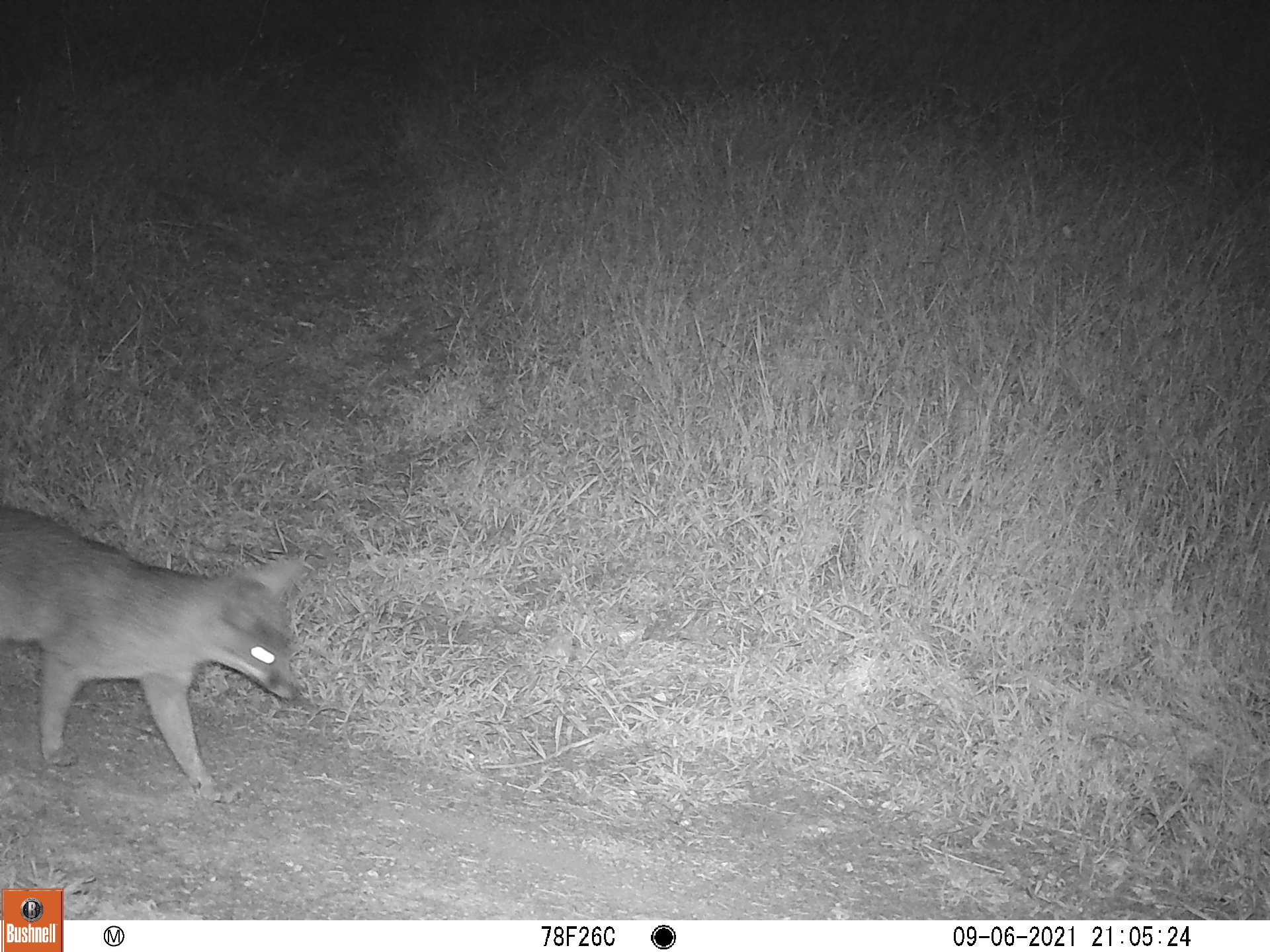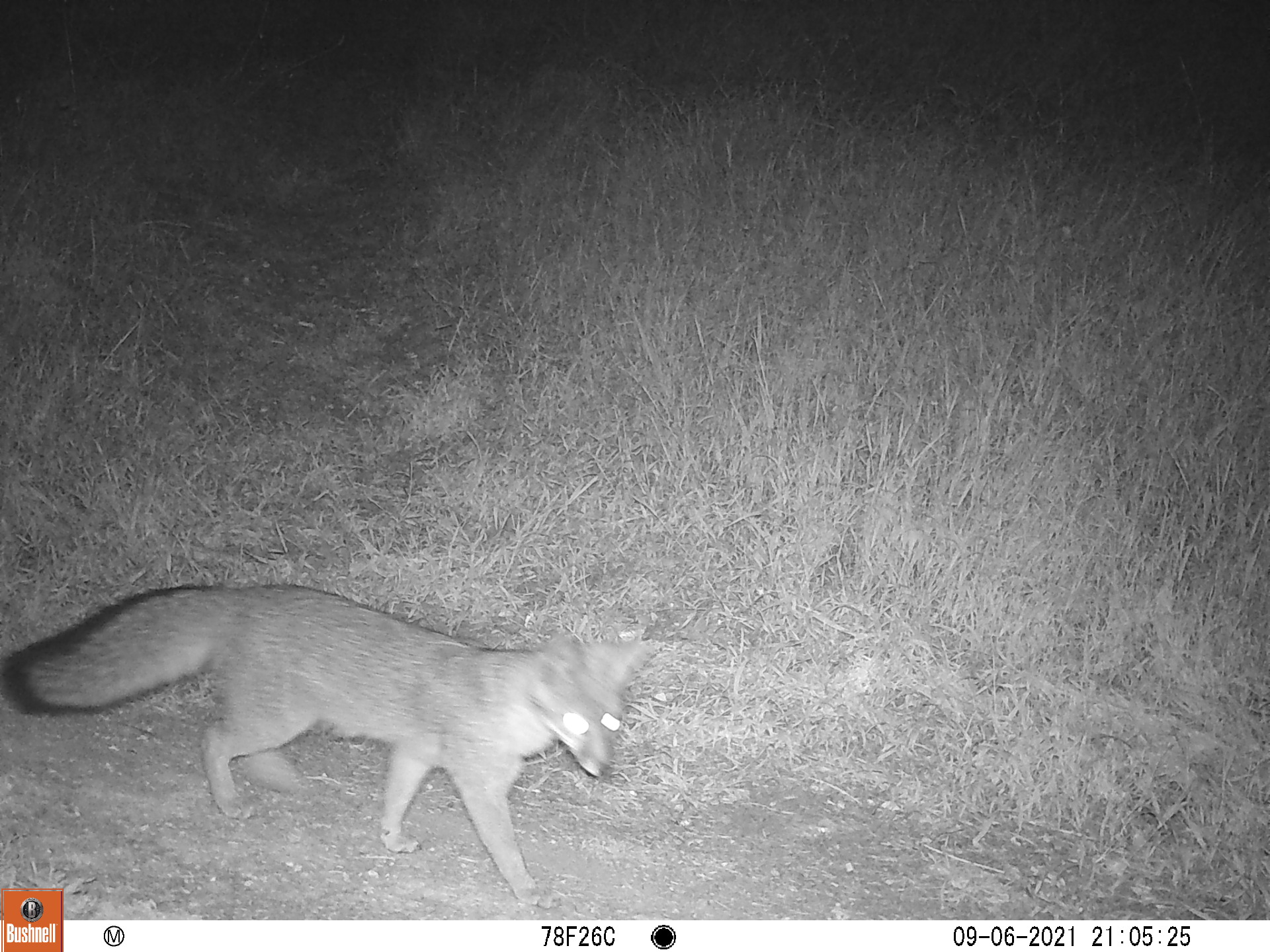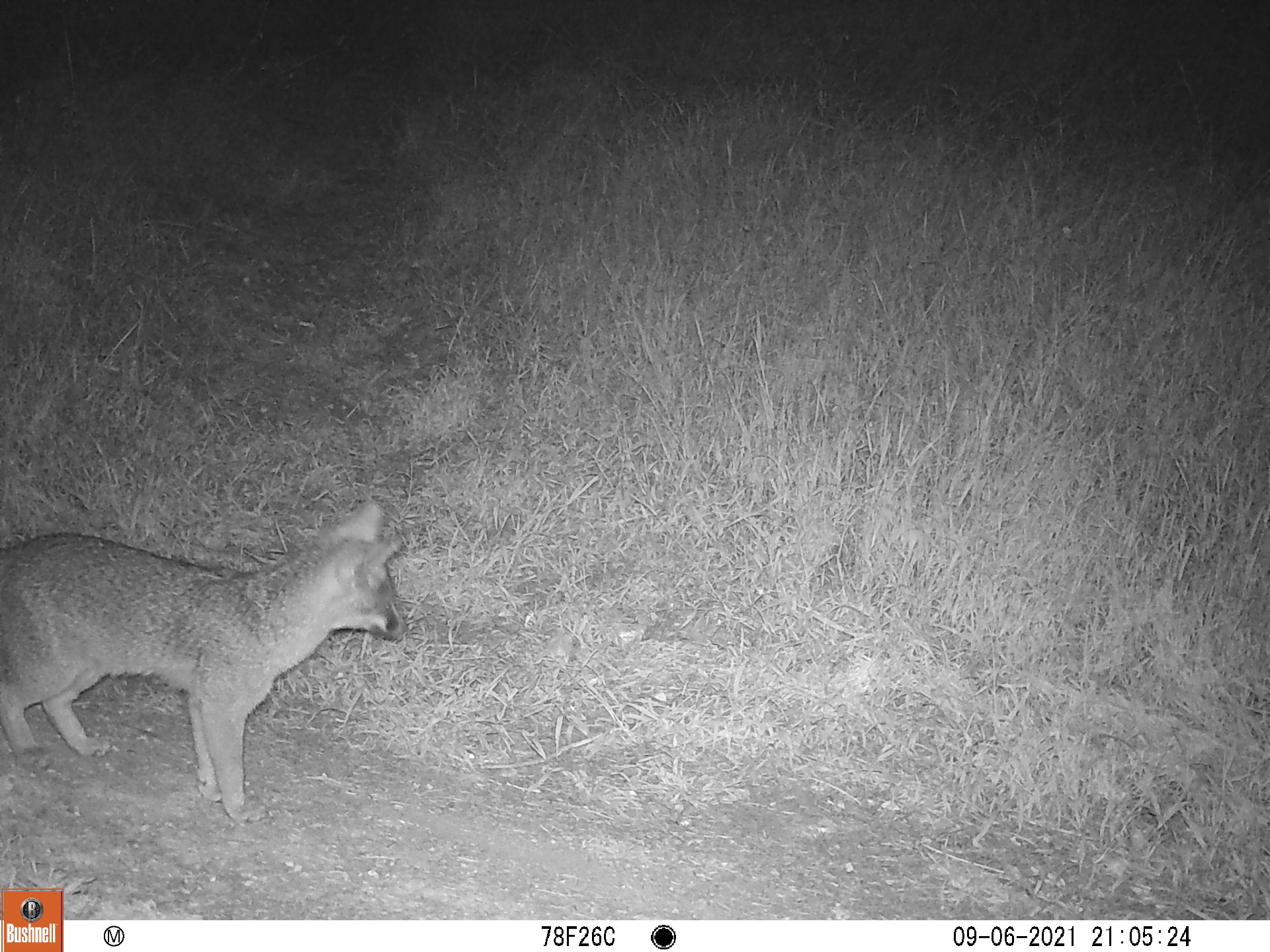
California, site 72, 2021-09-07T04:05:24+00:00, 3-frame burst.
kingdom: Animalia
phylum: Chordata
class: Mammalia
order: Carnivora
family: Canidae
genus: Urocyon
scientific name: Urocyon cinereoargenteus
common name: gray fox